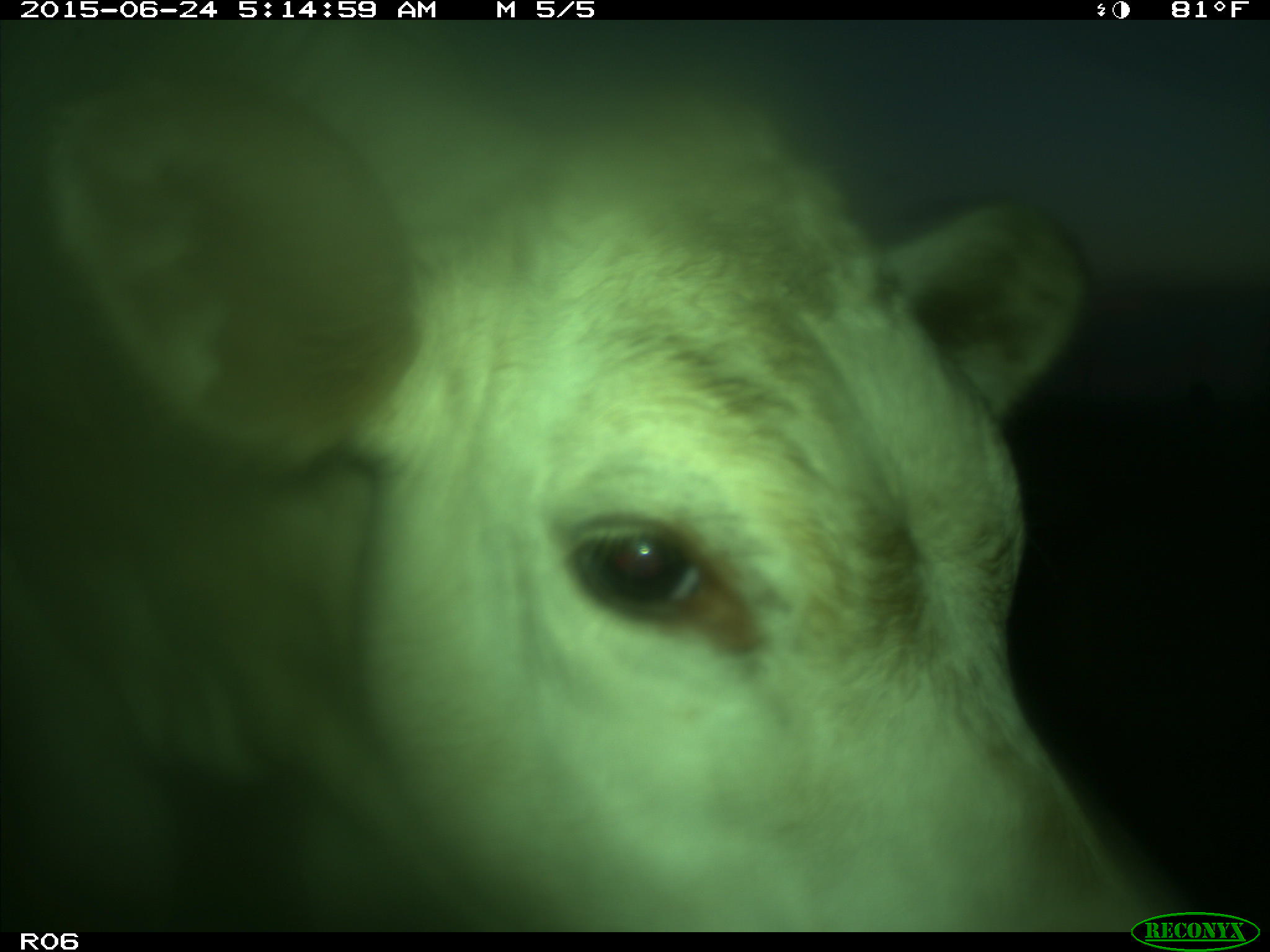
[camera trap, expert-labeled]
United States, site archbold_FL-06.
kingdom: Animalia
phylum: Chordata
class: Mammalia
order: Artiodactyla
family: Bovidae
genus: Bos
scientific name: Bos taurus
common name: domestic cow